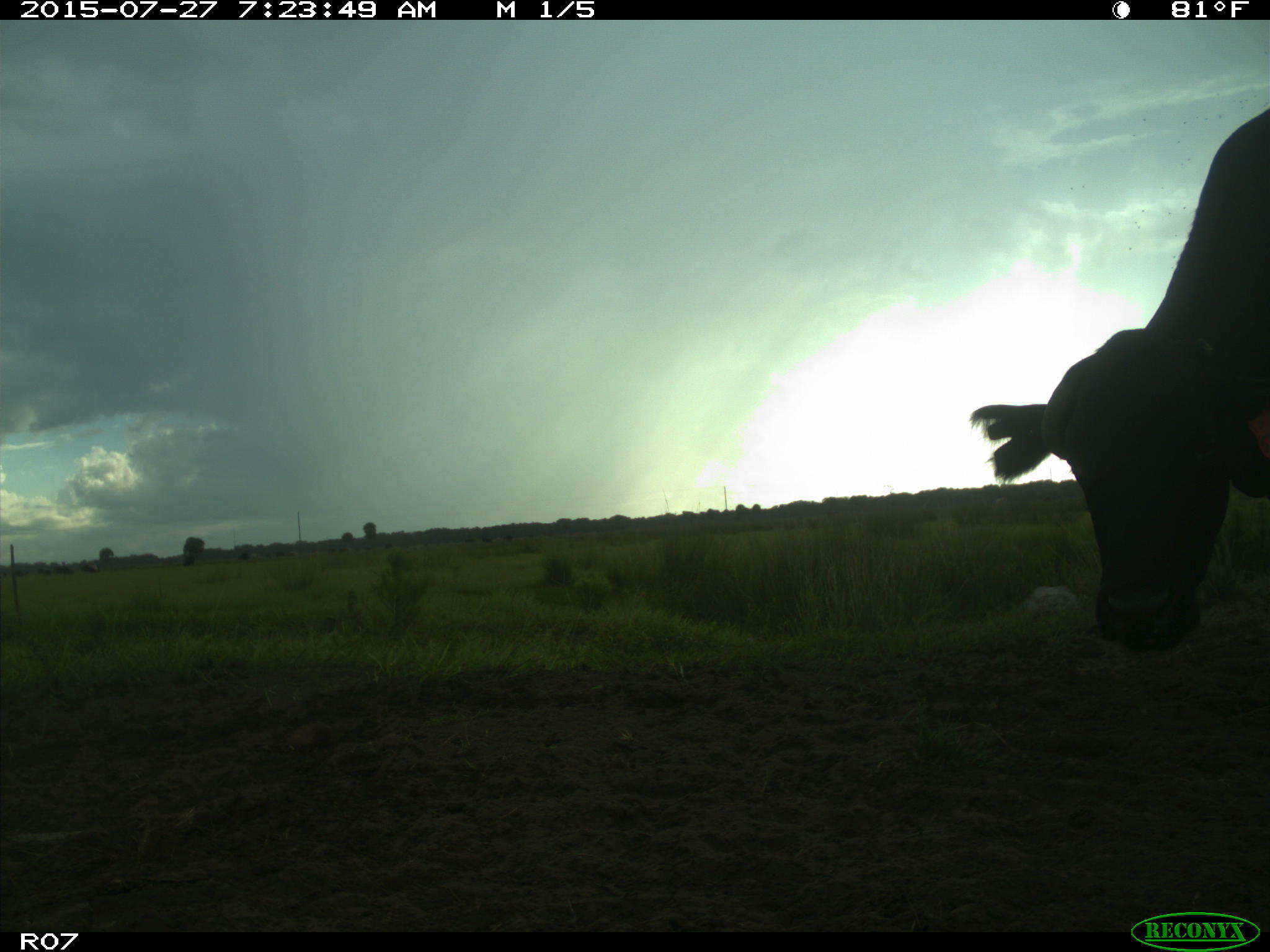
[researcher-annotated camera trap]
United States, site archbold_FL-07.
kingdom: Animalia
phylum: Chordata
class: Mammalia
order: Artiodactyla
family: Bovidae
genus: Bos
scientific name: Bos taurus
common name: domestic cow